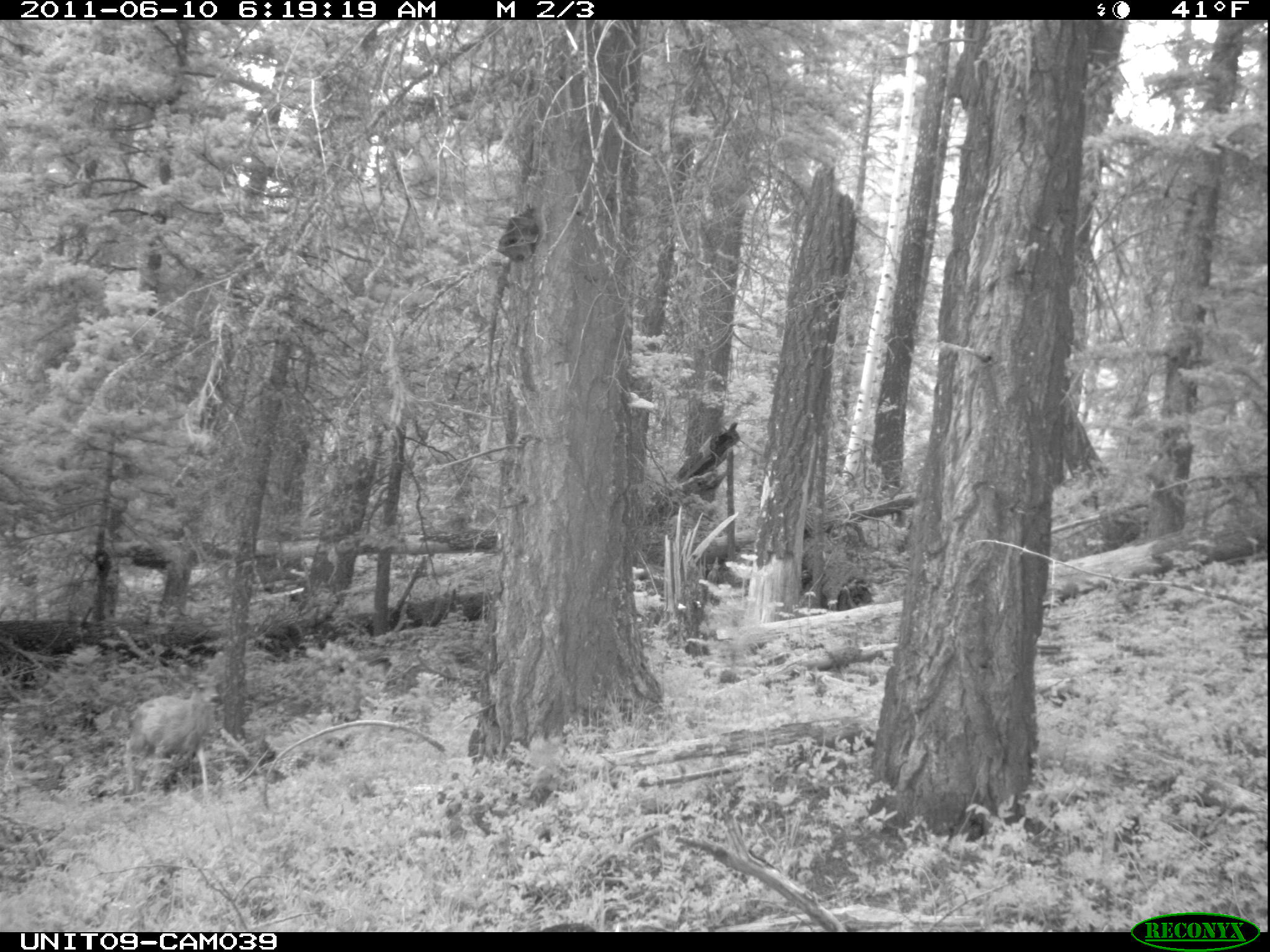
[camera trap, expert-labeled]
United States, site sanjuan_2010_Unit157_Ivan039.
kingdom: Animalia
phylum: Chordata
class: Mammalia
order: Artiodactyla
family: Cervidae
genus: Odocoileus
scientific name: Odocoileus hemionus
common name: mule deer